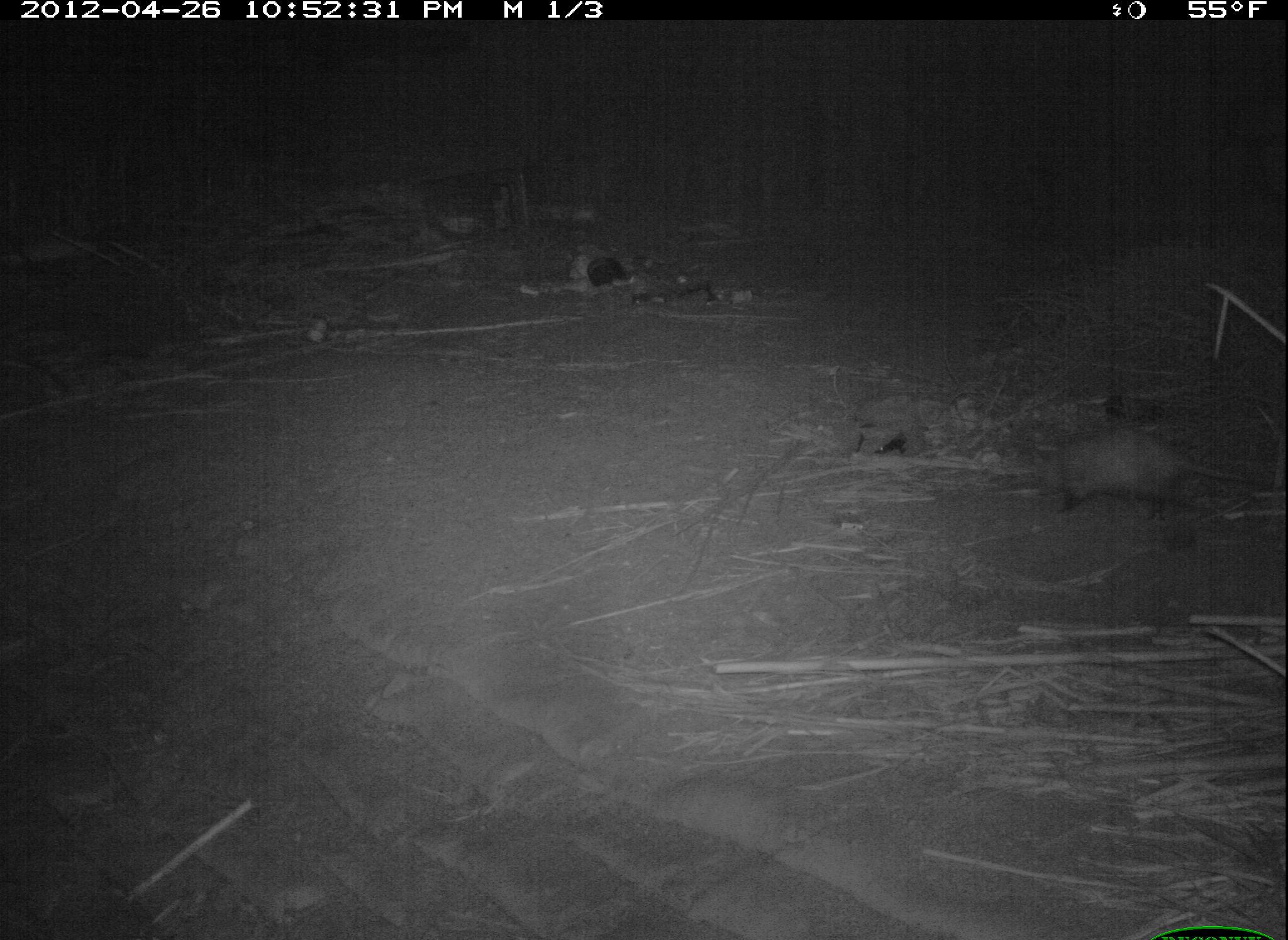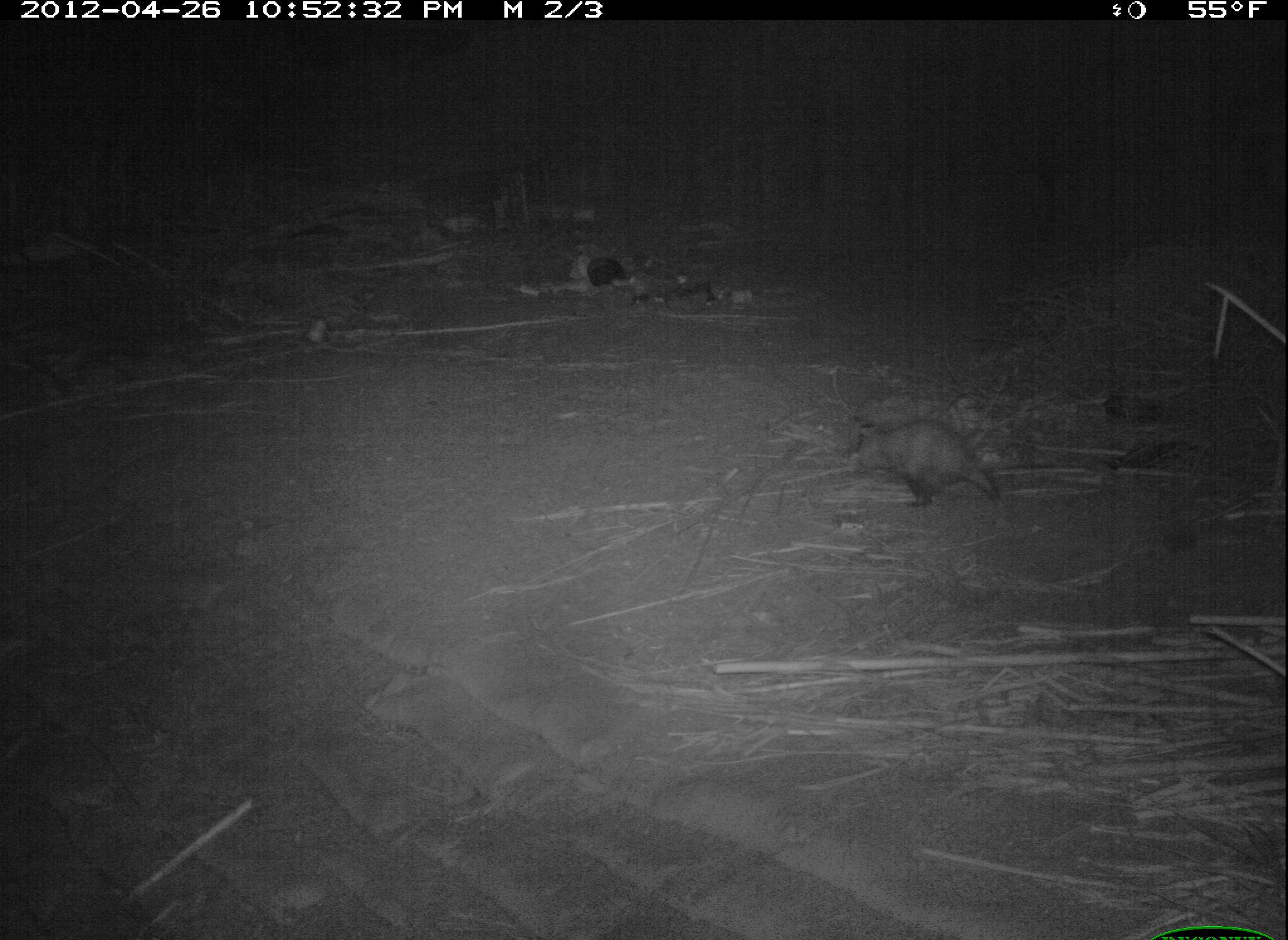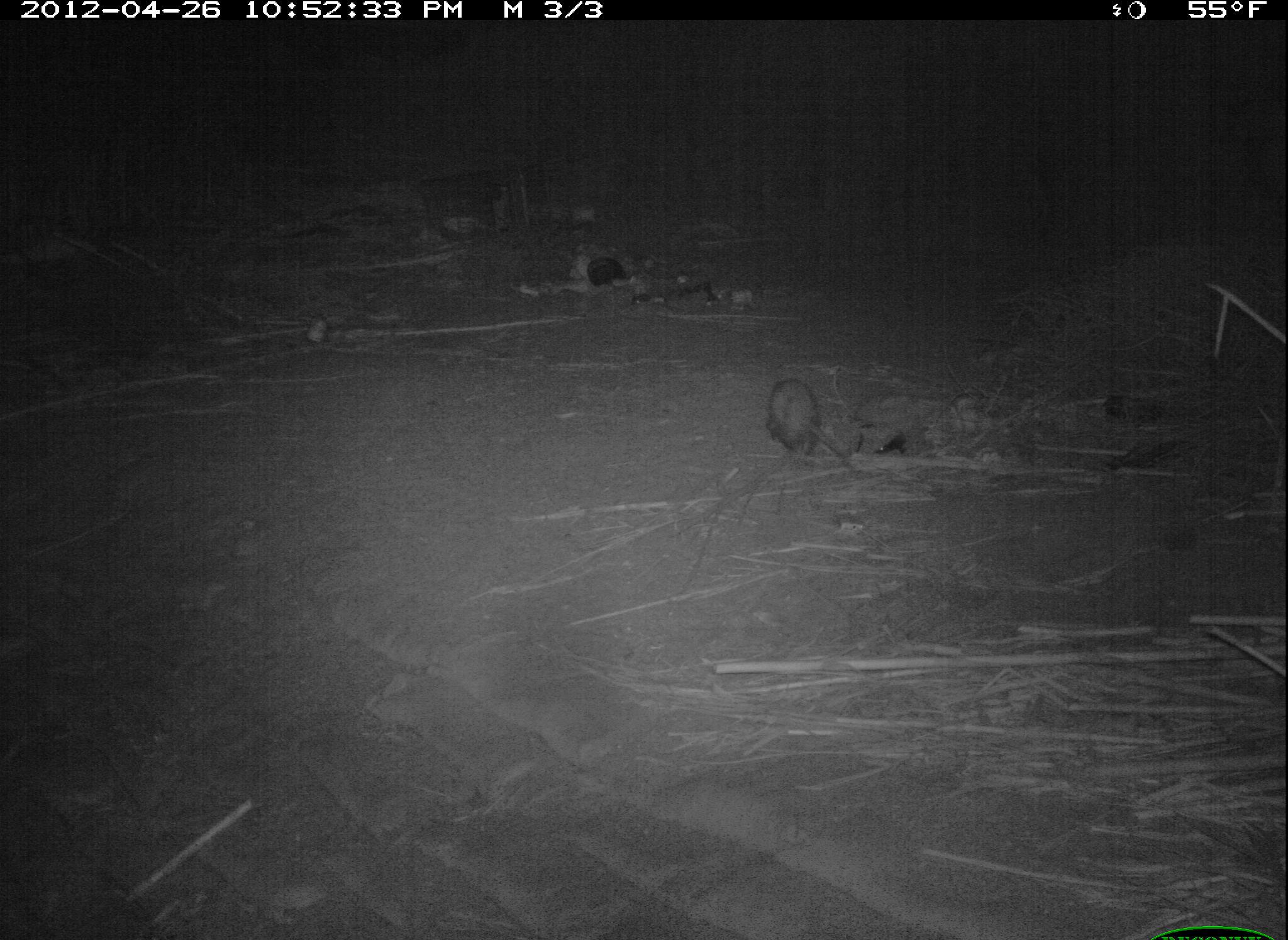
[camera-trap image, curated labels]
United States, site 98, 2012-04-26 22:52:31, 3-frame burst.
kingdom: Animalia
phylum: Chordata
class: Mammalia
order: Didelphimorphia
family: Didelphidae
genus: Didelphis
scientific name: Didelphis virginiana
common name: virginia opossum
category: opossum